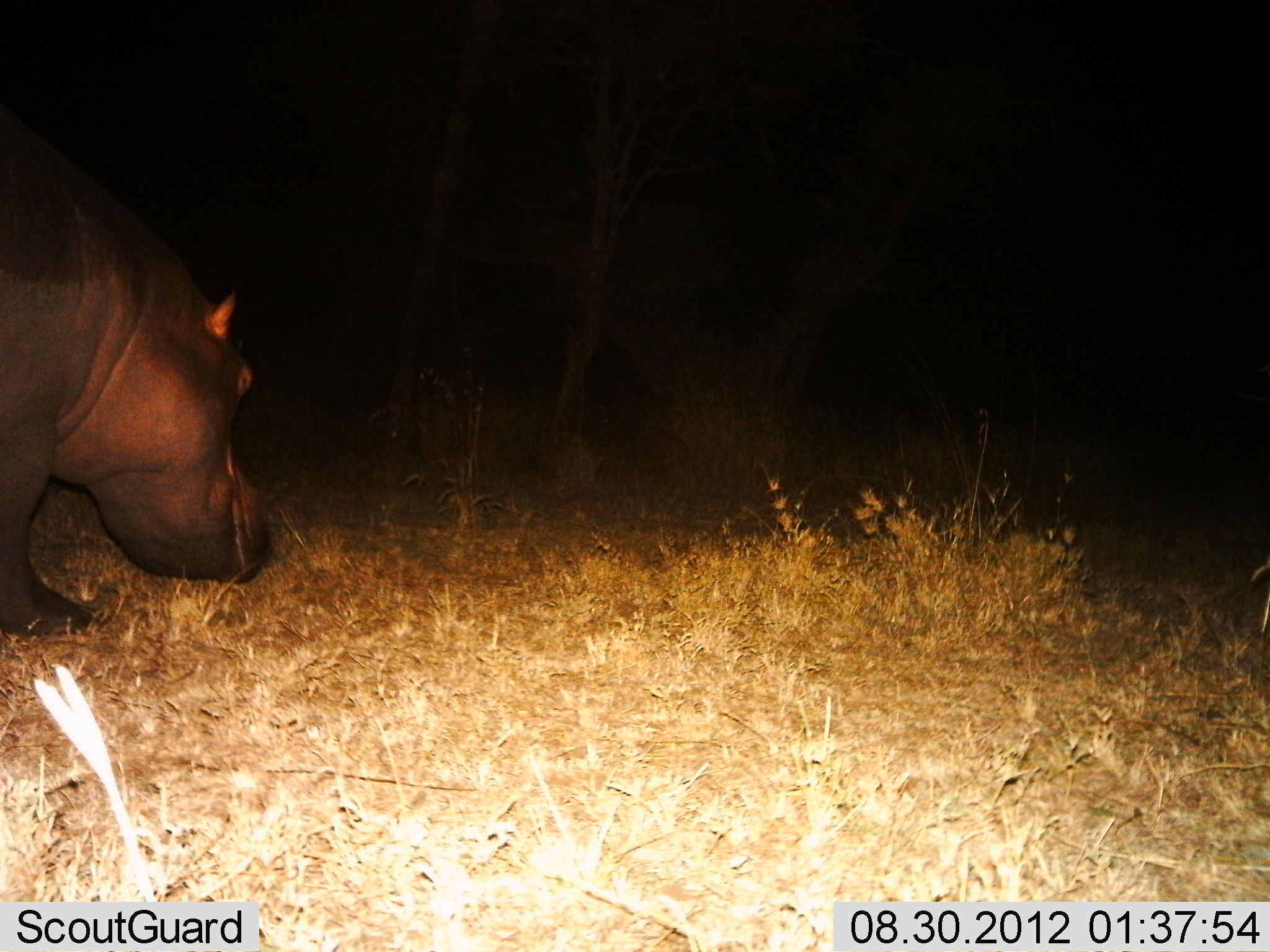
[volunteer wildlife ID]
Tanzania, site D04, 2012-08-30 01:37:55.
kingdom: Animalia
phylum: Chordata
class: Mammalia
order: Artiodactyla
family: Hippopotamidae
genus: Hippopotamus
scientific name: Hippopotamus amphibius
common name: hippopotamus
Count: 1.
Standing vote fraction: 40%.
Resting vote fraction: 0%.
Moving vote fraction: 20%.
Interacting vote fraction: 0%.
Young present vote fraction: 0%.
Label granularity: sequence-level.